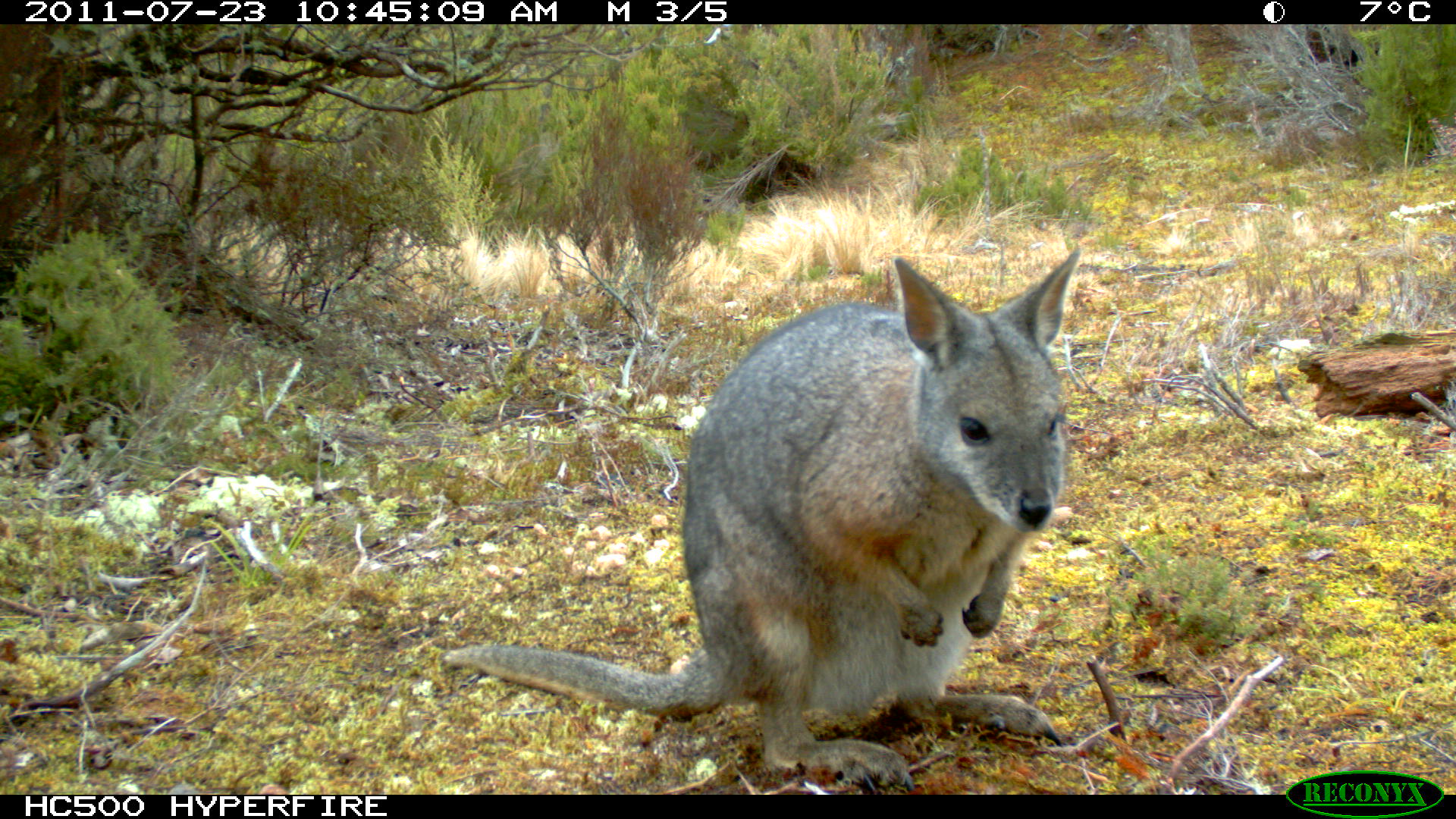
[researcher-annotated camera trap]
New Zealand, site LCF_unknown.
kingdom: Animalia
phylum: Chordata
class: Mammalia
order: Diprotodontia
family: Macropodidae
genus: Notamacropus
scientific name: Notamacropus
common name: wallaby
Wallaby (Notamacropus).